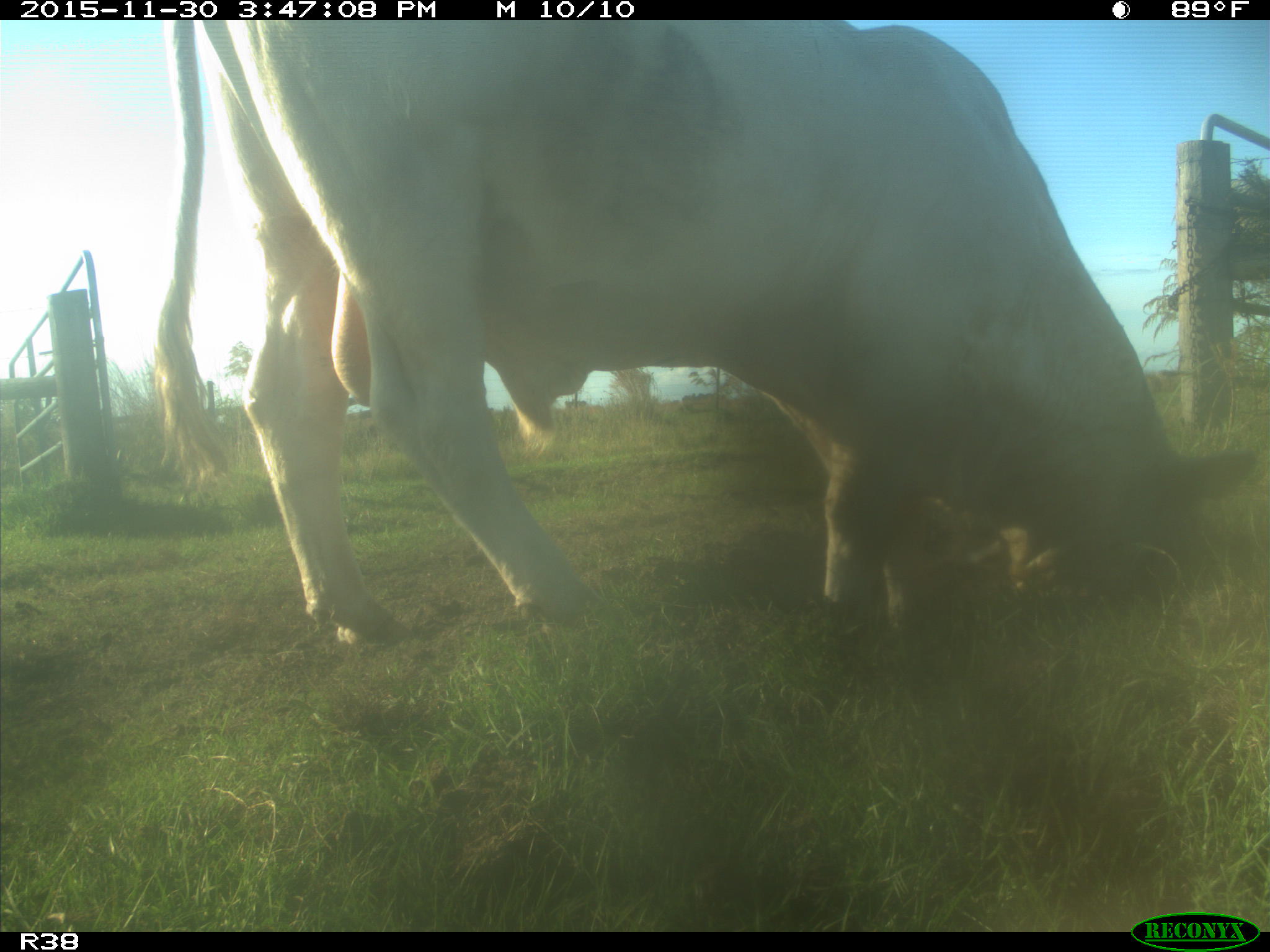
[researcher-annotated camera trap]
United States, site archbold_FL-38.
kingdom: Animalia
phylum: Chordata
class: Mammalia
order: Artiodactyla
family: Bovidae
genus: Bos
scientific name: Bos taurus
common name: domestic cow